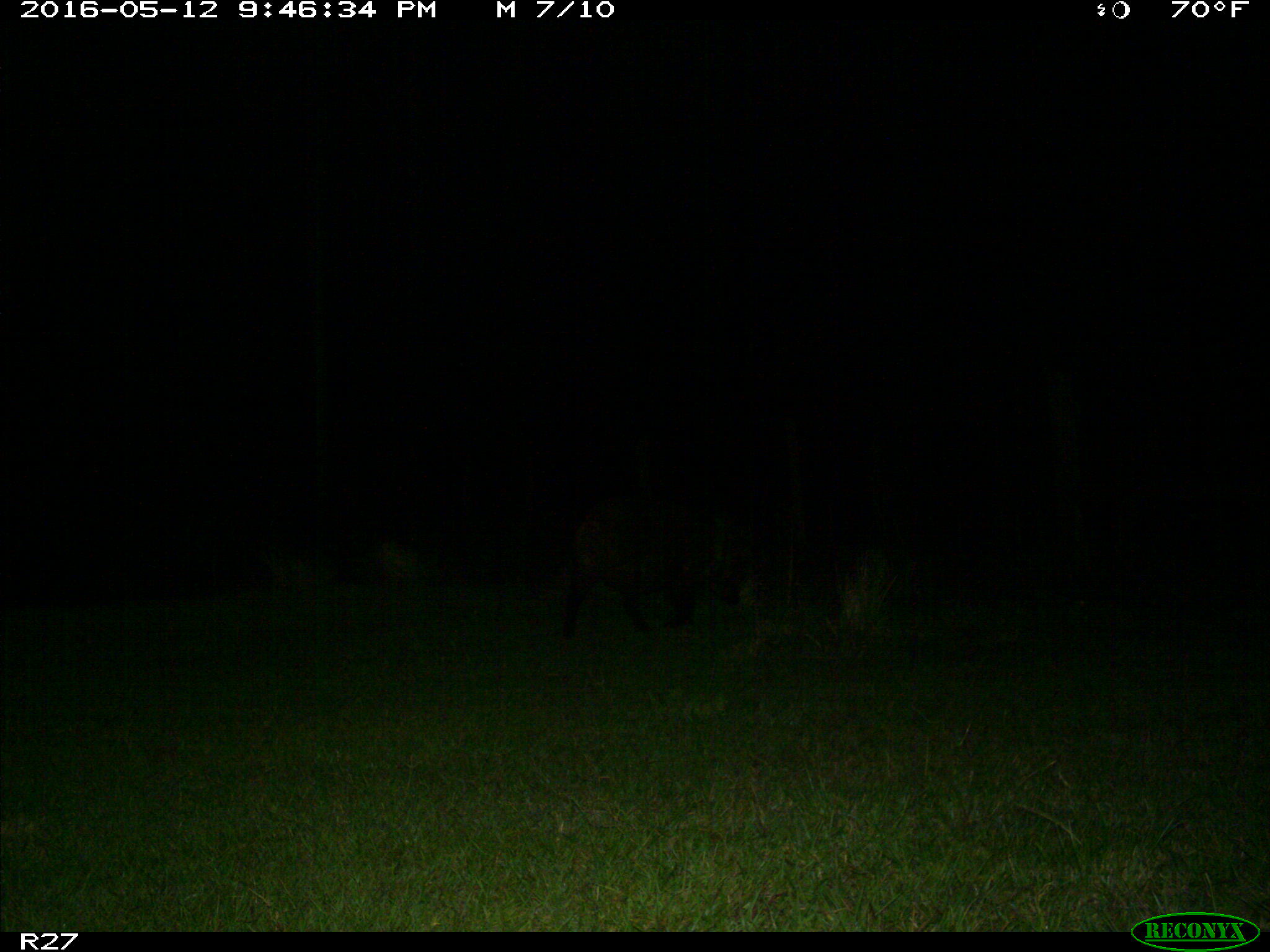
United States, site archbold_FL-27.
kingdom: Animalia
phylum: Chordata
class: Mammalia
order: Artiodactyla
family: Suidae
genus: Sus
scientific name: Sus scrofa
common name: wild boar